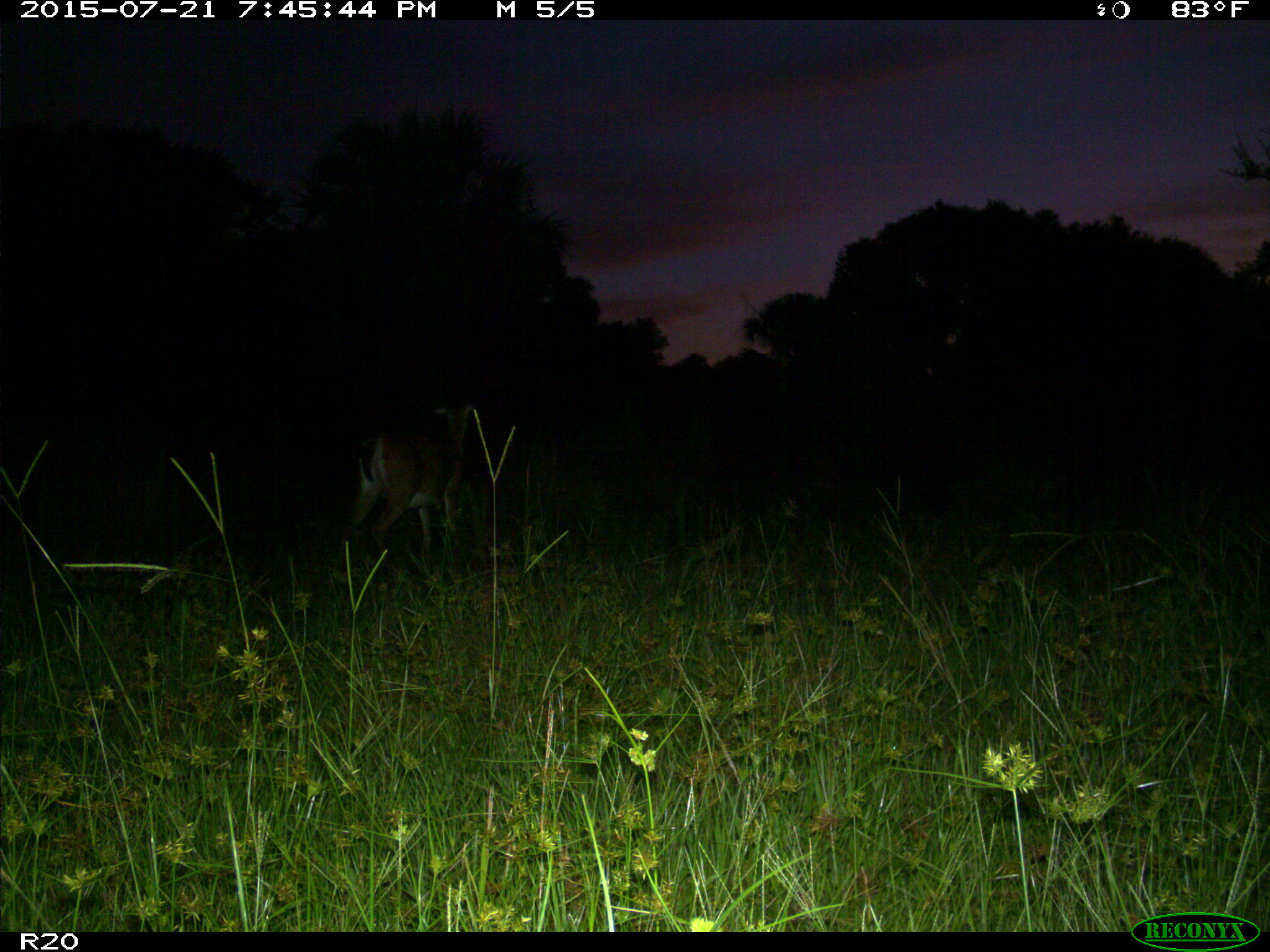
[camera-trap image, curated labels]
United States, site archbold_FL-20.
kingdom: Animalia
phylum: Chordata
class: Mammalia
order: Artiodactyla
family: Cervidae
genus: Odocoileus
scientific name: Odocoileus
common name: deer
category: unidentified deer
Unidentified deer (deer) (Odocoileus).